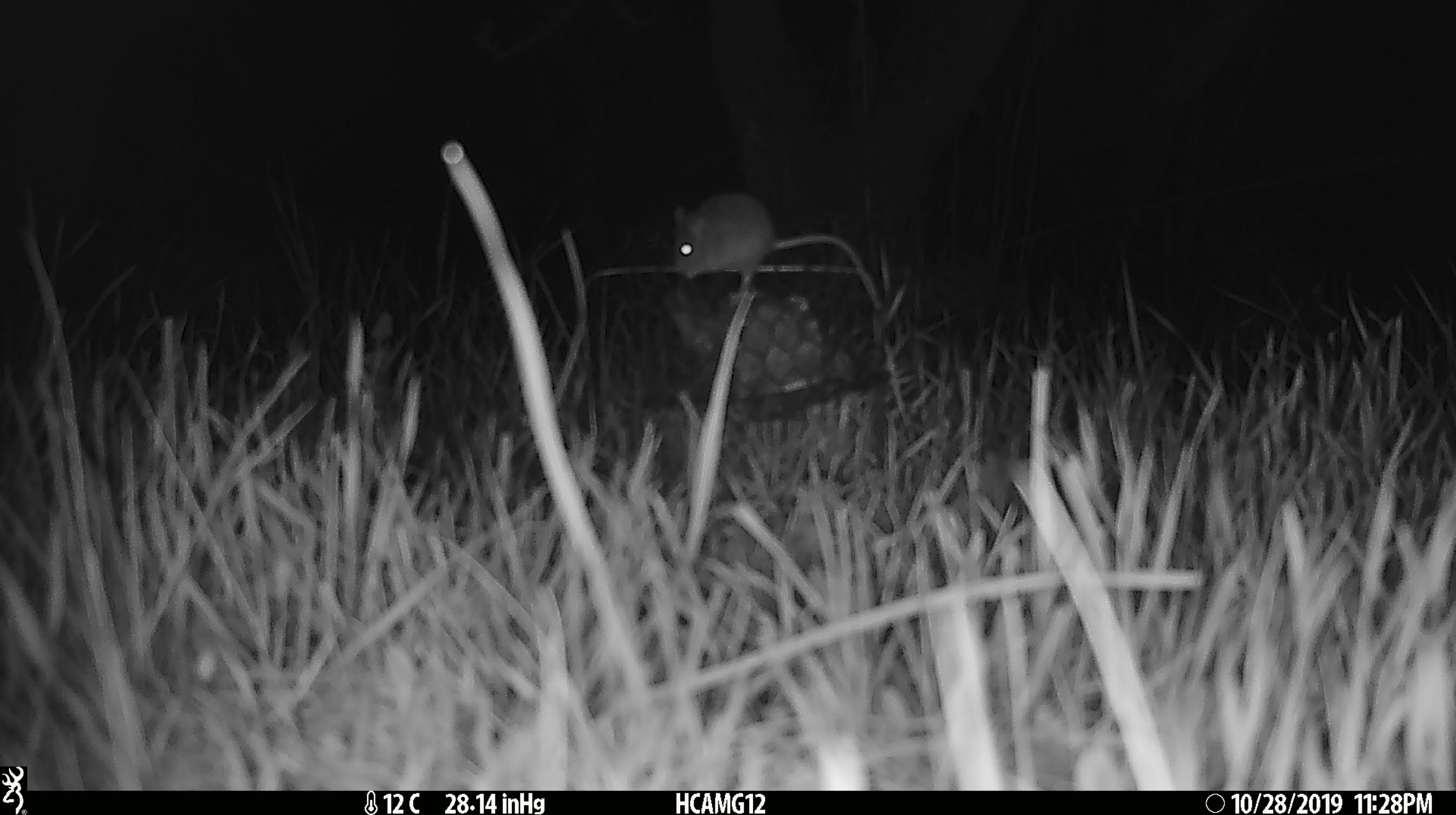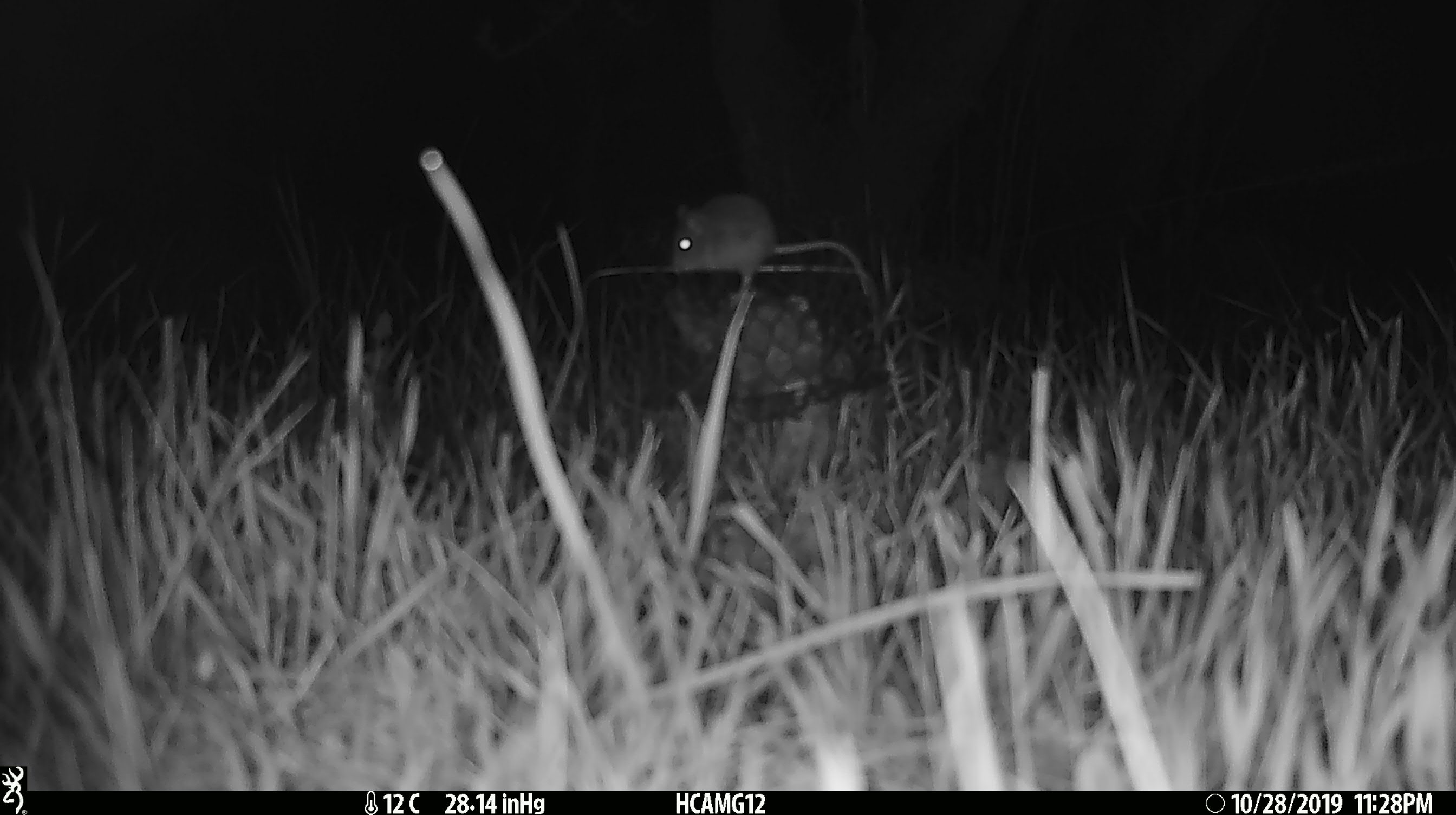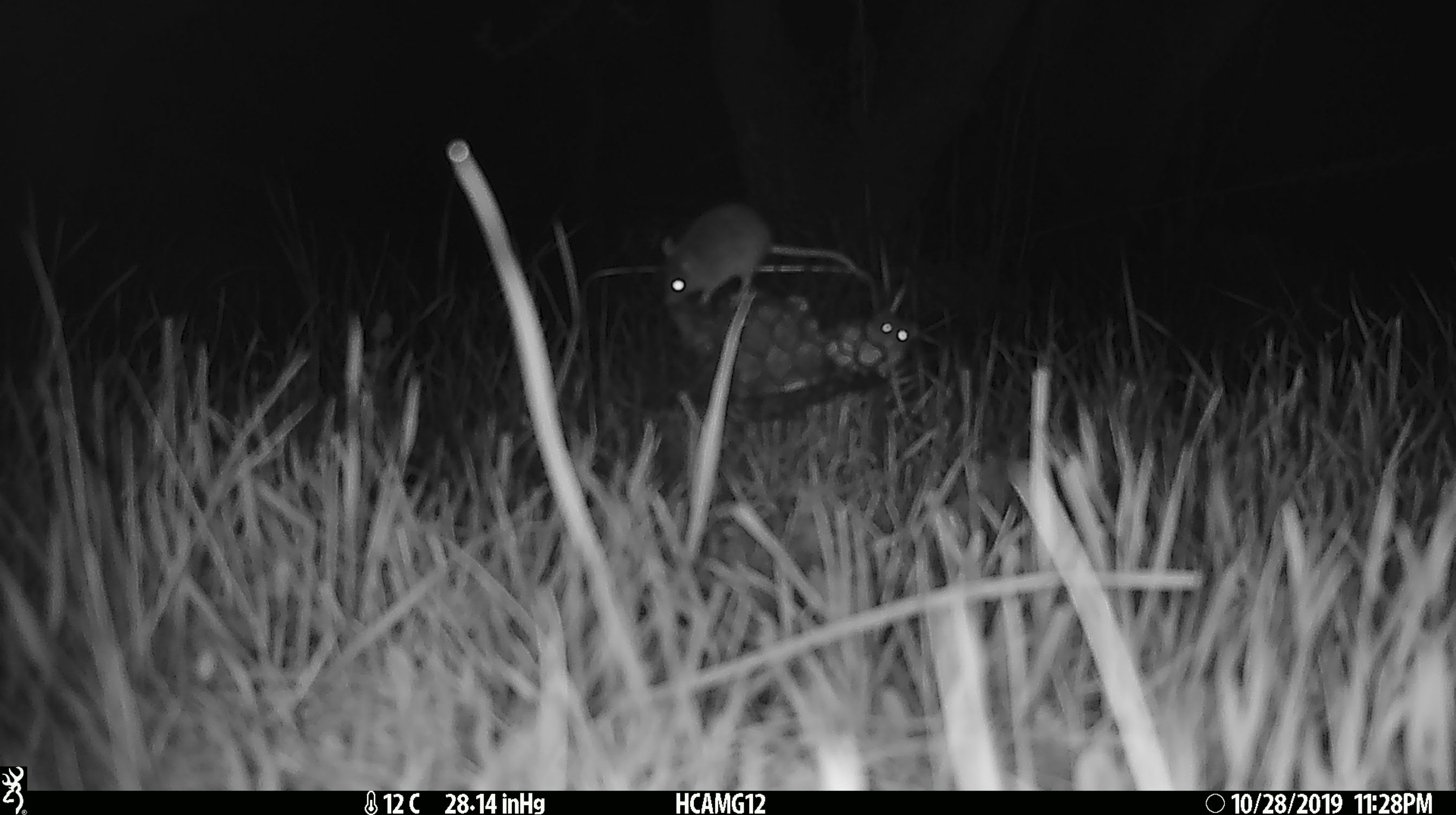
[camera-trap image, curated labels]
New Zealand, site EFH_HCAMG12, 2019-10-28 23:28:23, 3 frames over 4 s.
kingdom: Animalia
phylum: Chordata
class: Mammalia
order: Rodentia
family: Muridae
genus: Mus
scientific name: Mus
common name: mouse